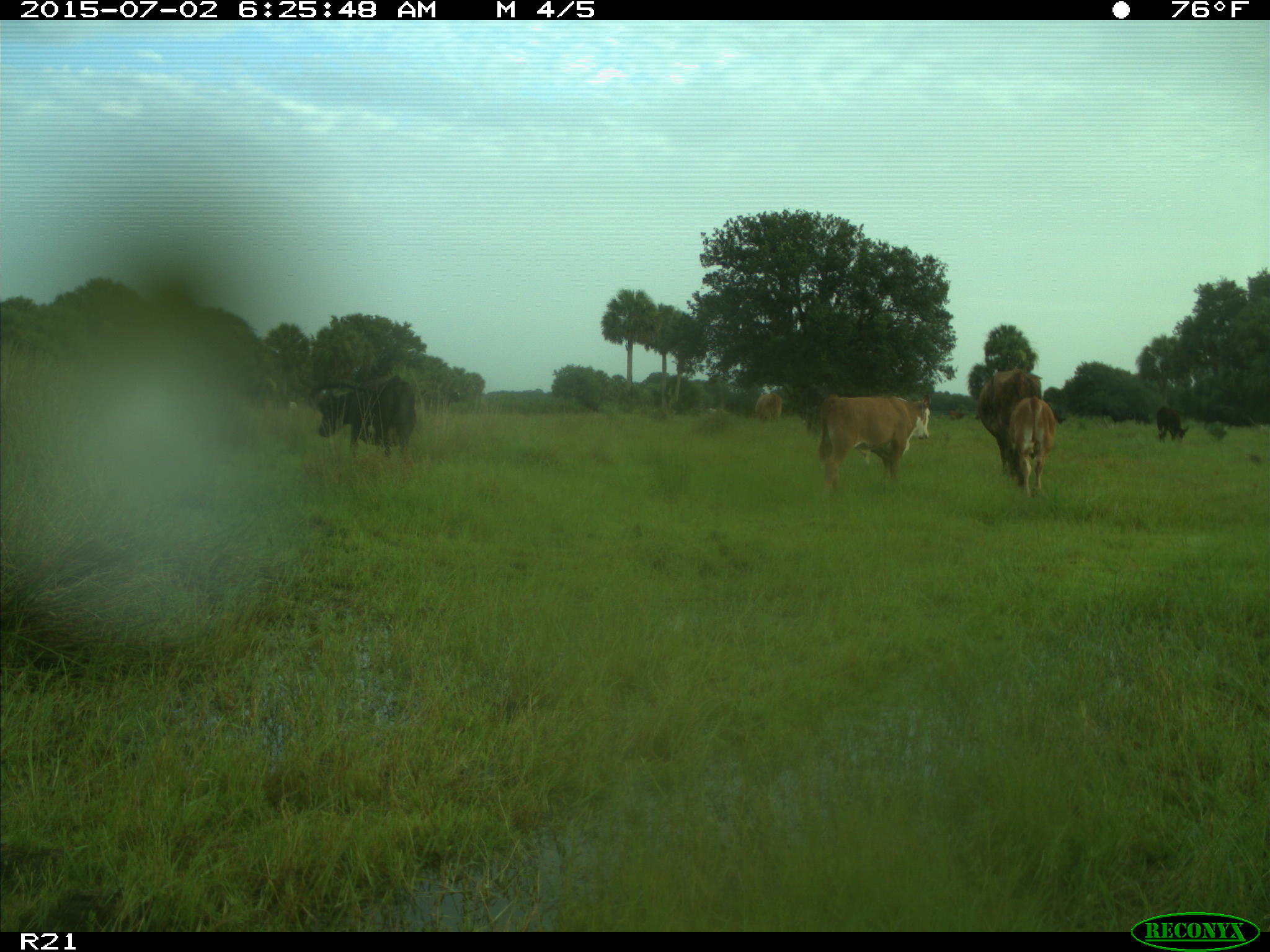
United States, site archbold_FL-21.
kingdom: Animalia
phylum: Chordata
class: Mammalia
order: Artiodactyla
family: Bovidae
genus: Bos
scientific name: Bos taurus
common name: domestic cow